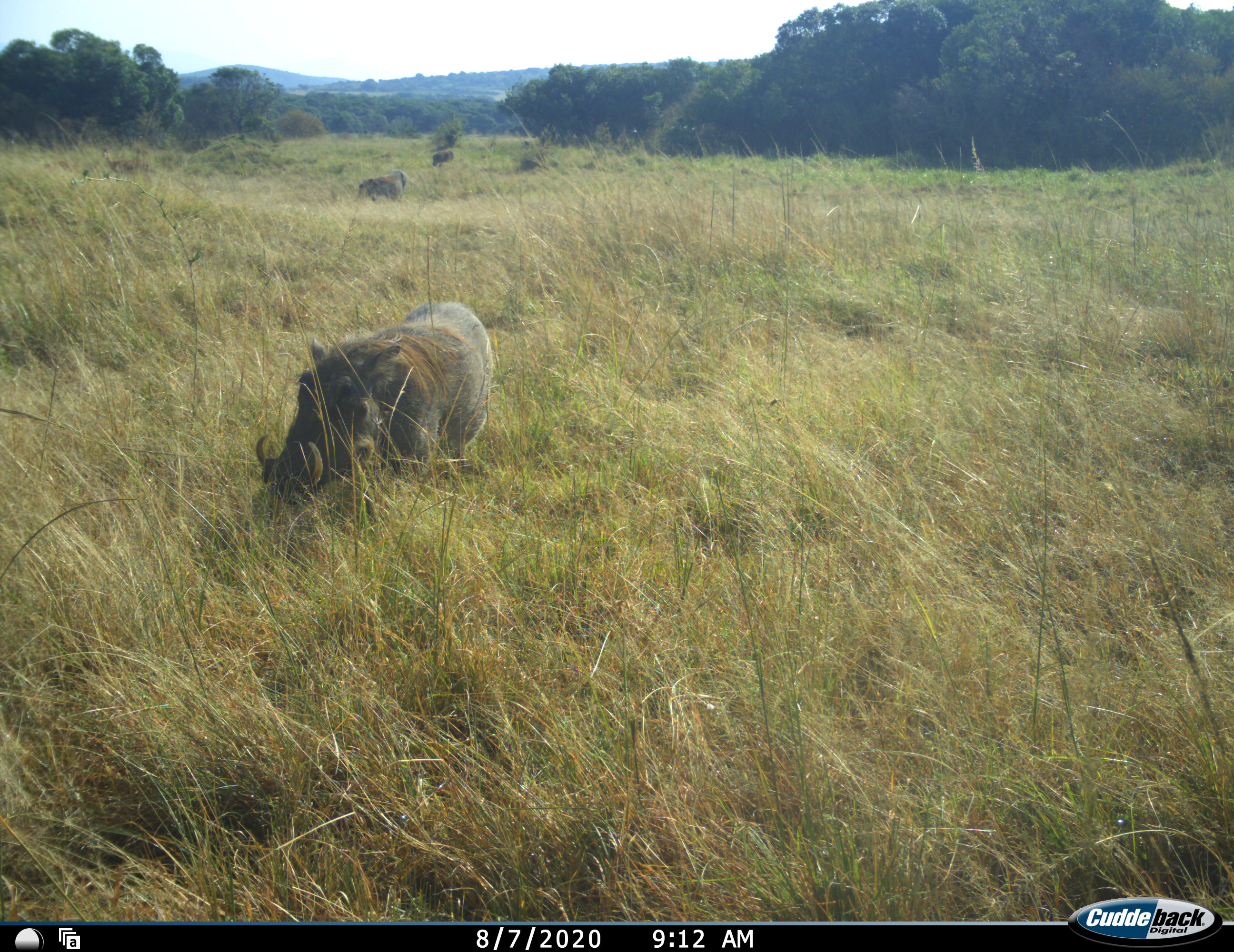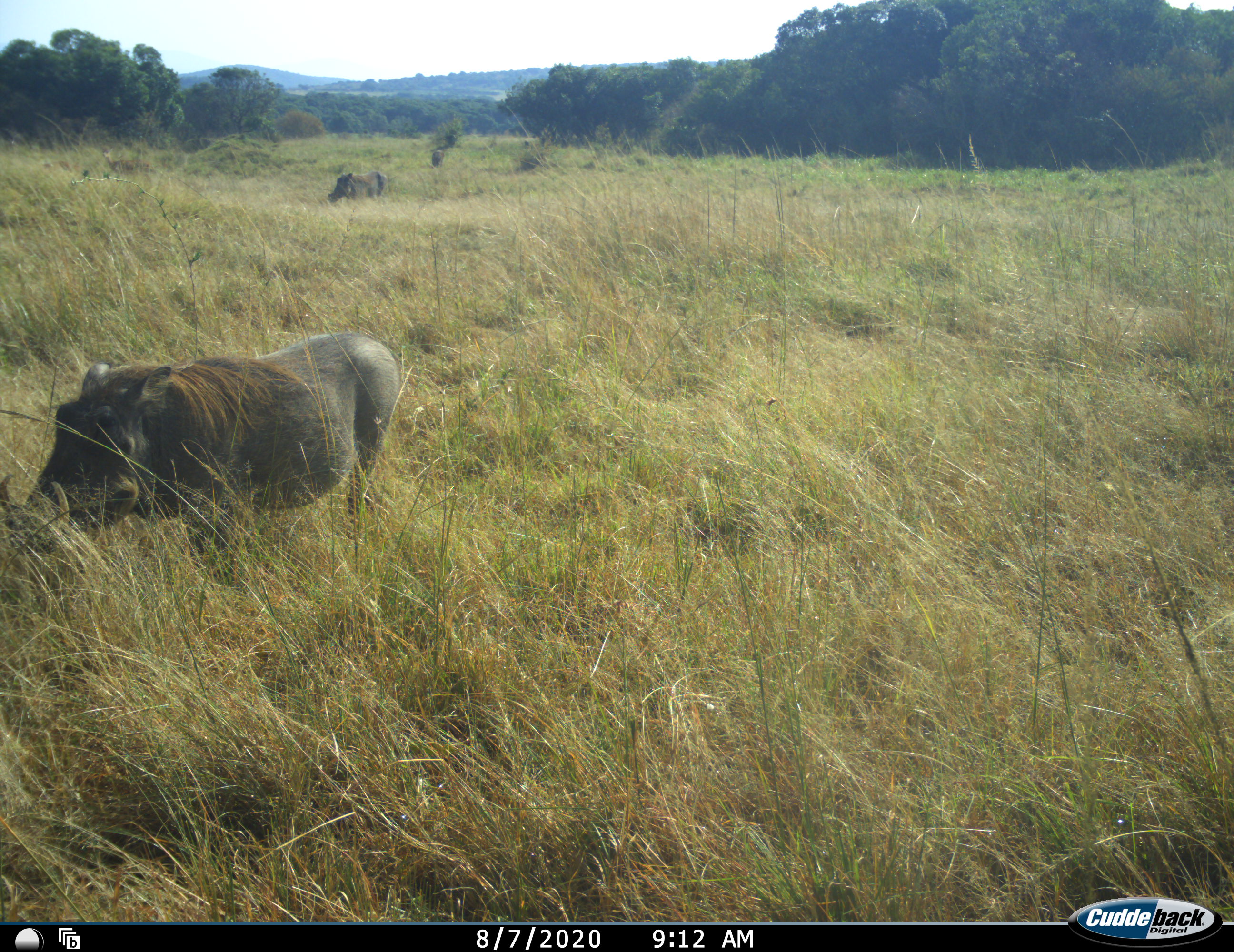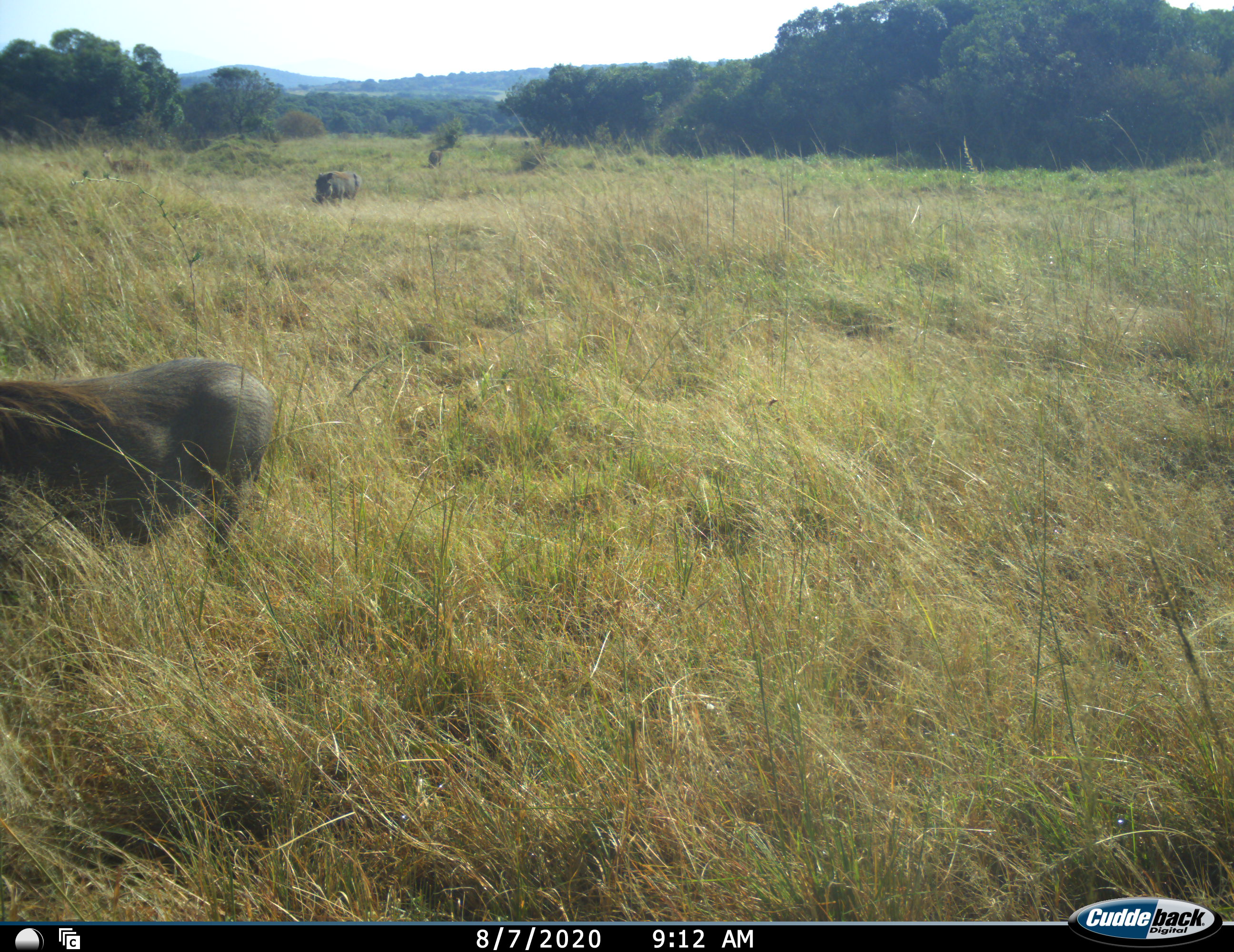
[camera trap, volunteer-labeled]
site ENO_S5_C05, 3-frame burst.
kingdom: Animalia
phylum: Chordata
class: Mammalia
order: Artiodactyla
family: Suidae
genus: Phacochoerus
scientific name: Phacochoerus africanus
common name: warthog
Warthog (Phacochoerus africanus), count 3. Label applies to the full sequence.